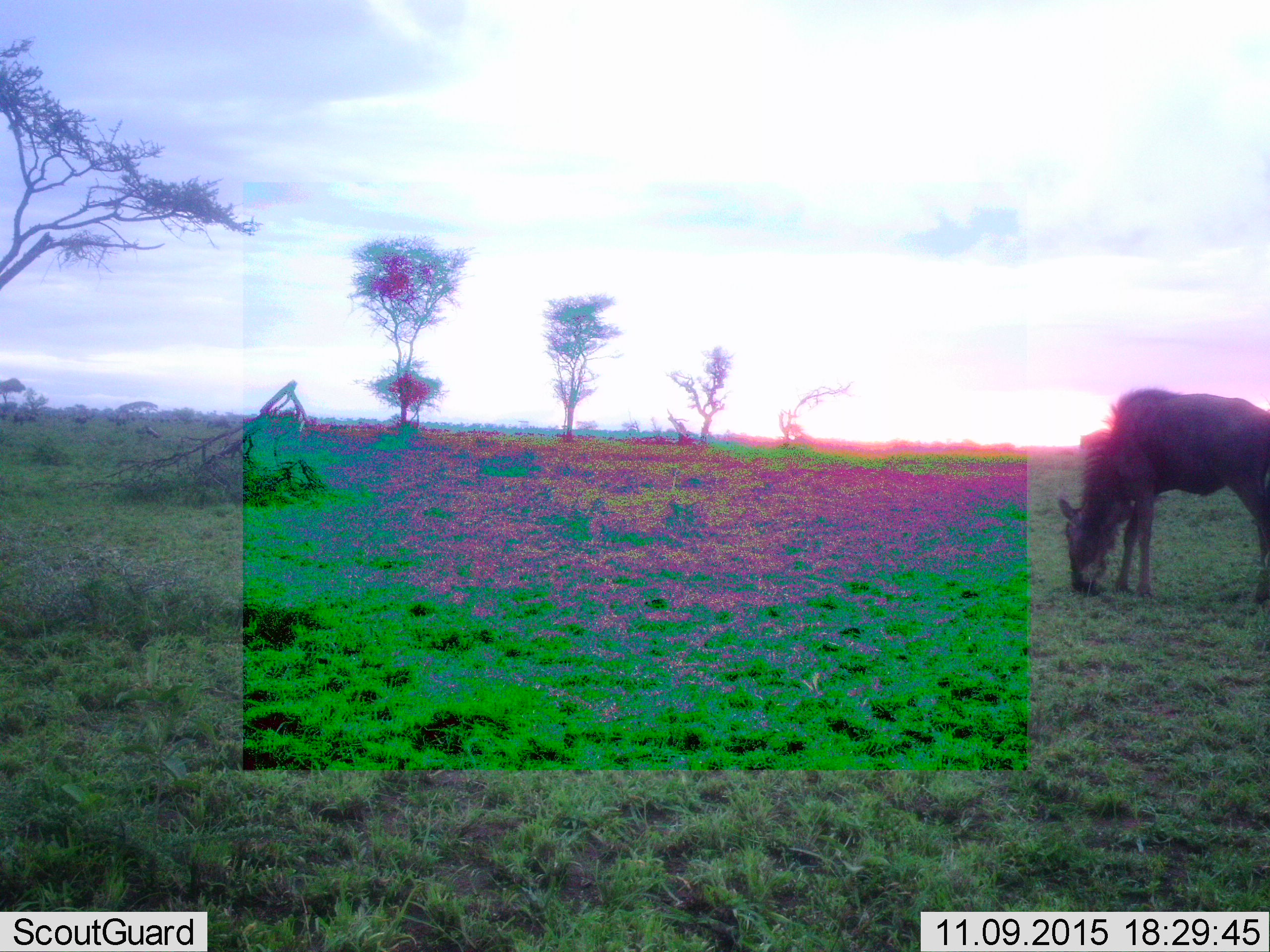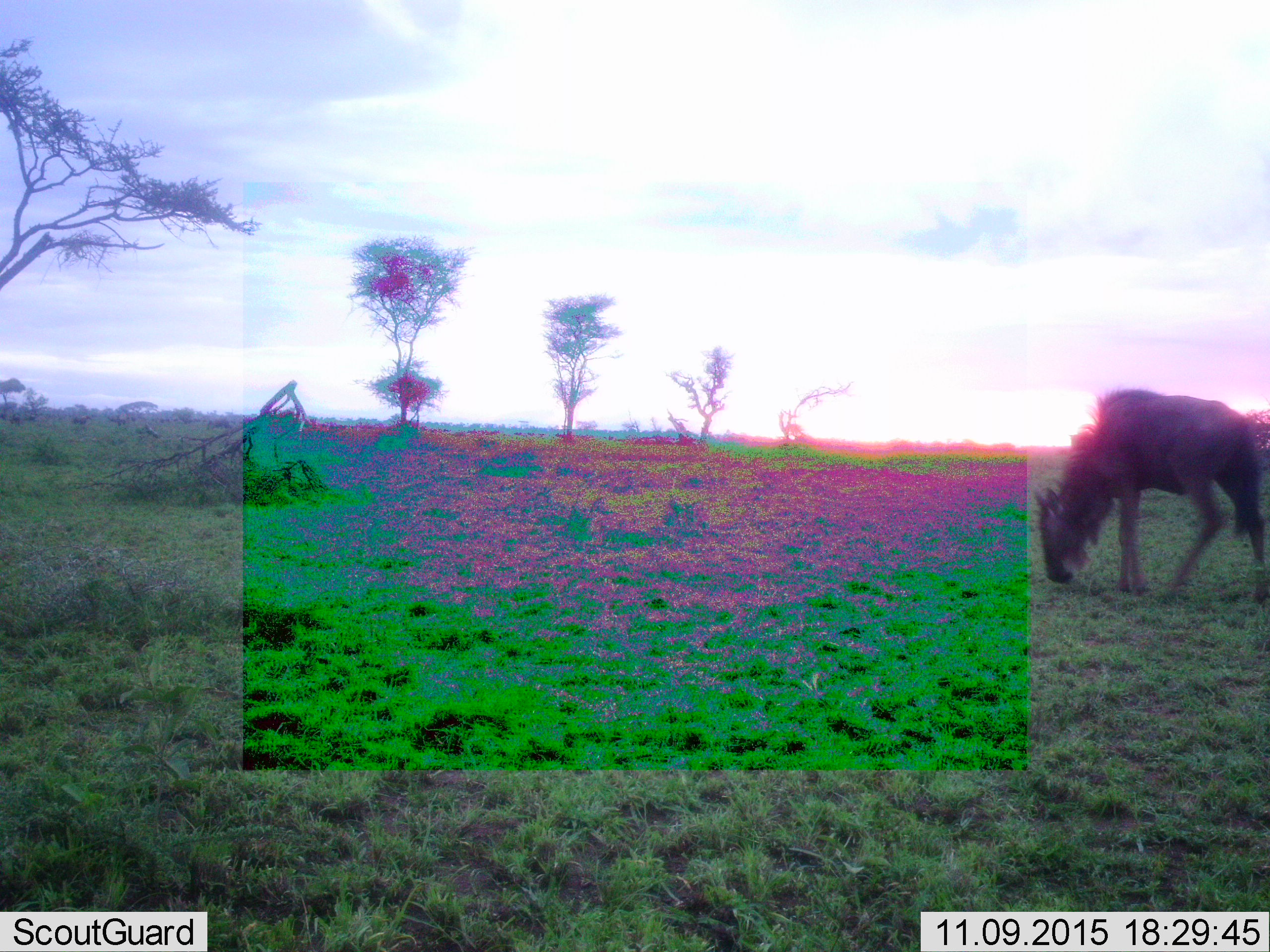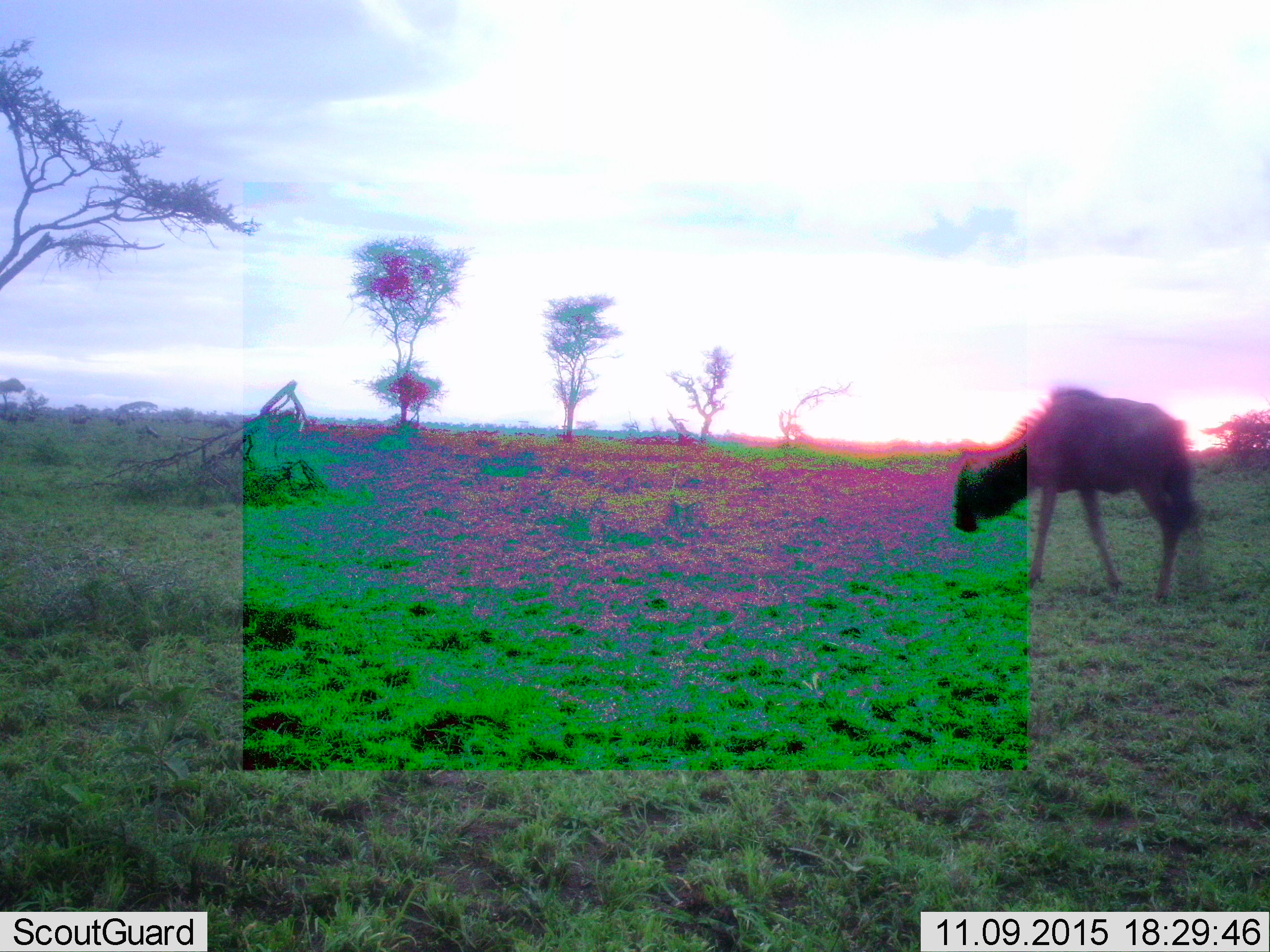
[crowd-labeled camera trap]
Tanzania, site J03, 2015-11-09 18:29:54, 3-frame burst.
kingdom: Animalia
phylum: Chordata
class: Mammalia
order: Artiodactyla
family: Bovidae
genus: Connochaetes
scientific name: Connochaetes taurinus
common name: blue wildebeest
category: wildebeest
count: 1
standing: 10%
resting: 0%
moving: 80%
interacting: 0%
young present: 10%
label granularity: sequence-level